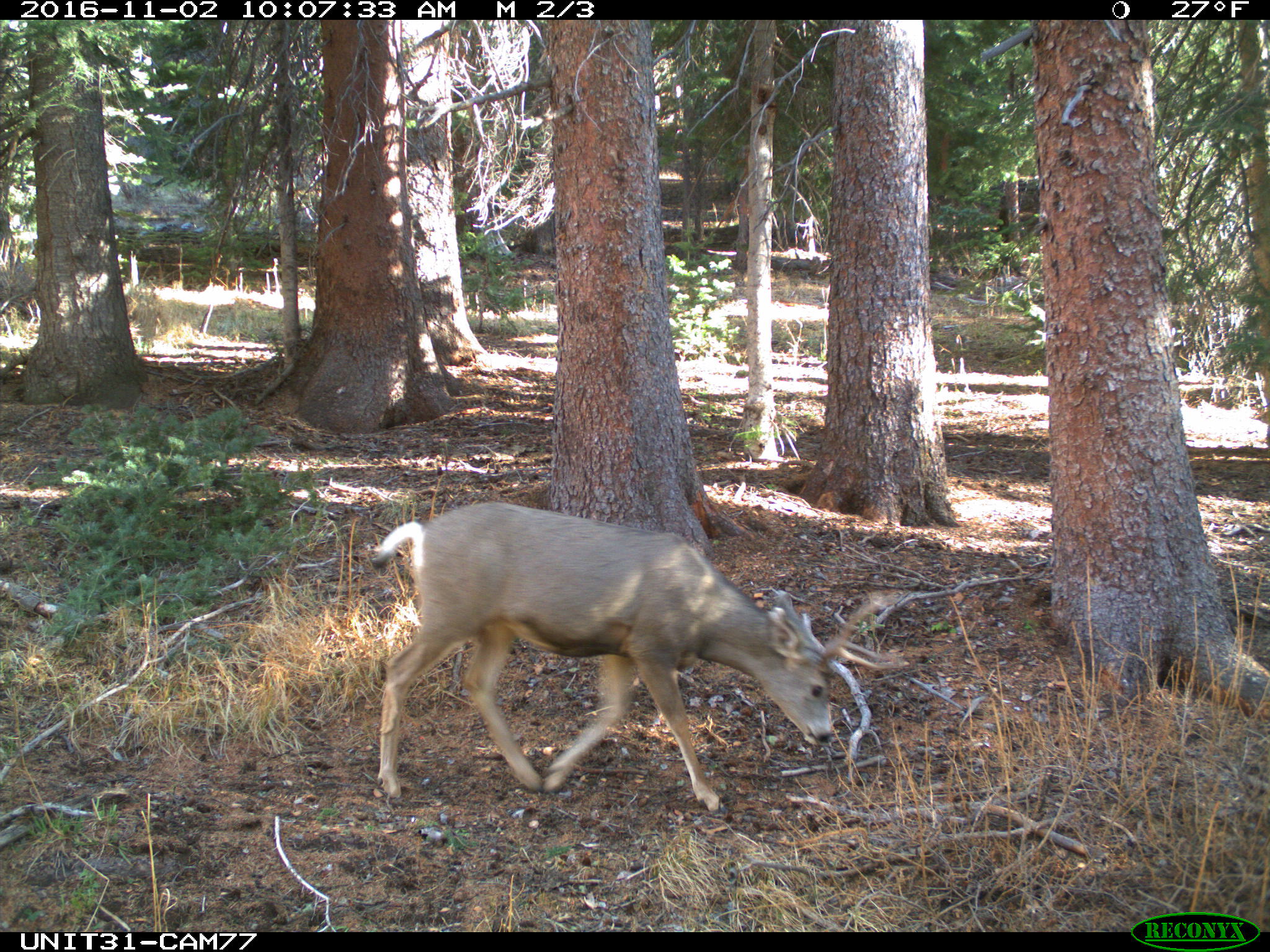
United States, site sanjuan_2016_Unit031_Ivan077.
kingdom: Animalia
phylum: Chordata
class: Mammalia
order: Artiodactyla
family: Cervidae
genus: Odocoileus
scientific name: Odocoileus hemionus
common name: mule deer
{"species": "Odocoileus hemionus (mule deer)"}